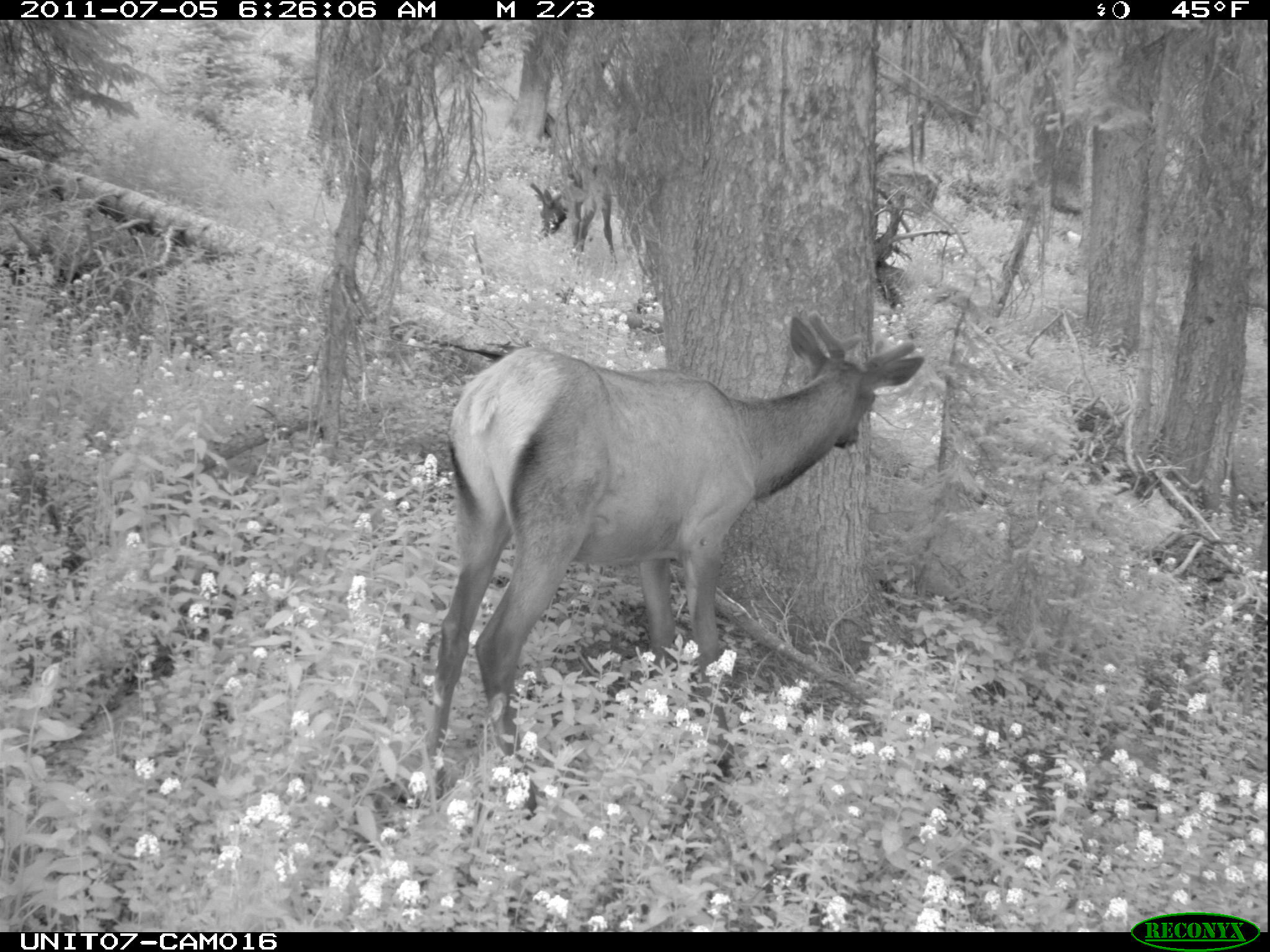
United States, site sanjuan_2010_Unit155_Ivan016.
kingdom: Animalia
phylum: Chordata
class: Mammalia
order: Artiodactyla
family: Cervidae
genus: Cervus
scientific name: Cervus elaphus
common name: red deer